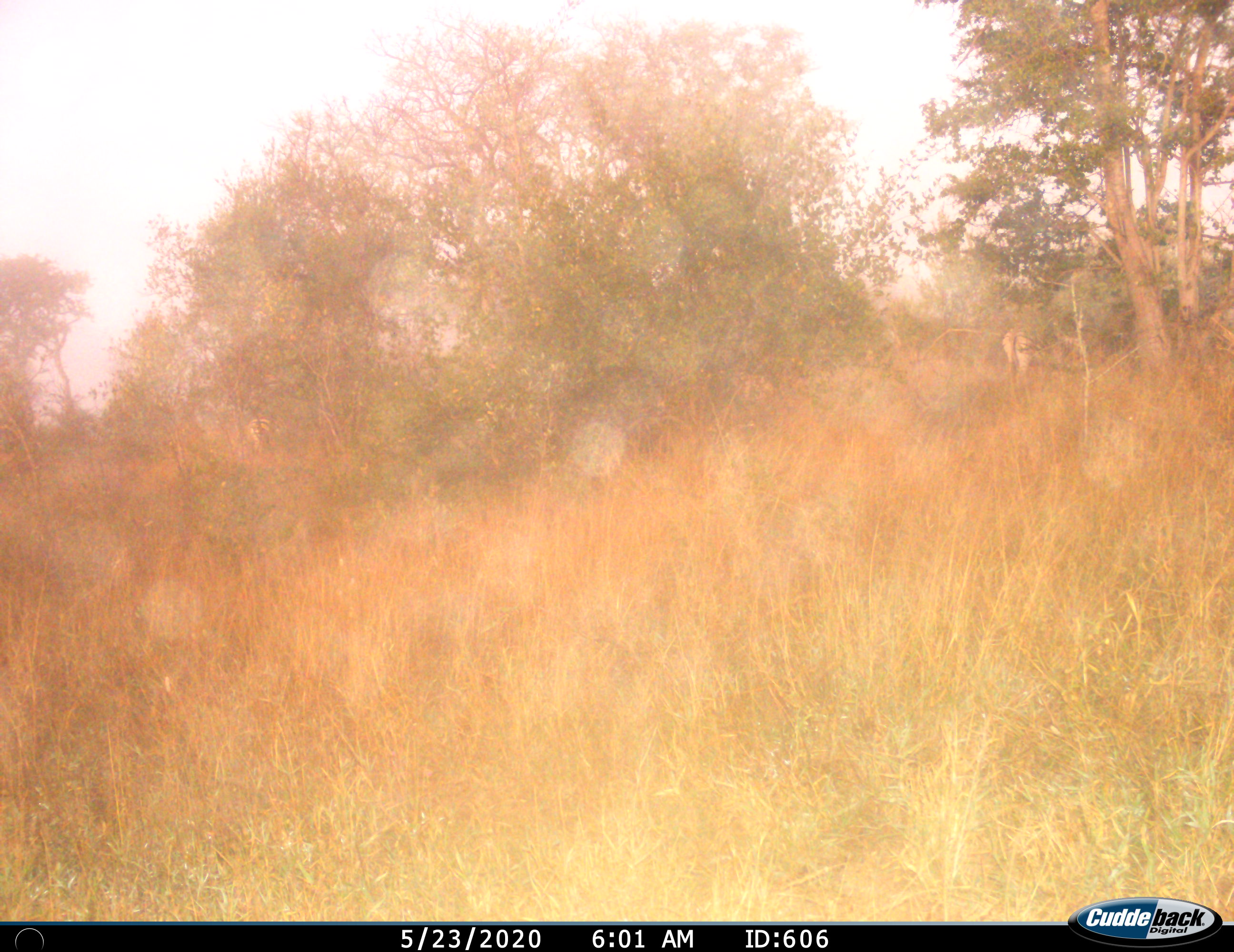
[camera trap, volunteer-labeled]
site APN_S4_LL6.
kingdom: Animalia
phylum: Chordata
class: Mammalia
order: Perissodactyla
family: Equidae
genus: Equus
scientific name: Equus quagga burchellii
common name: burchell's zebra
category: zebraburchells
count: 2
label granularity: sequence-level